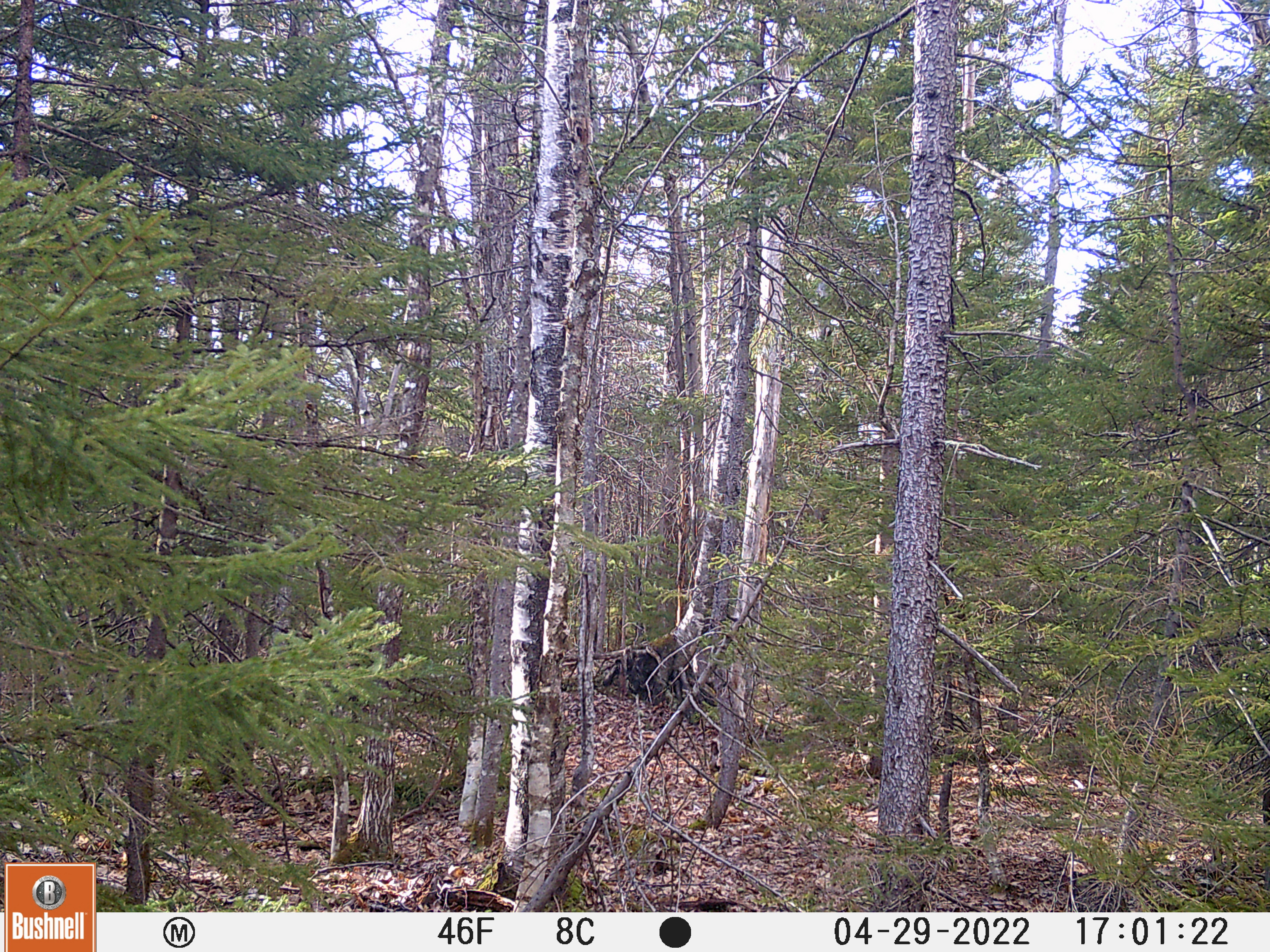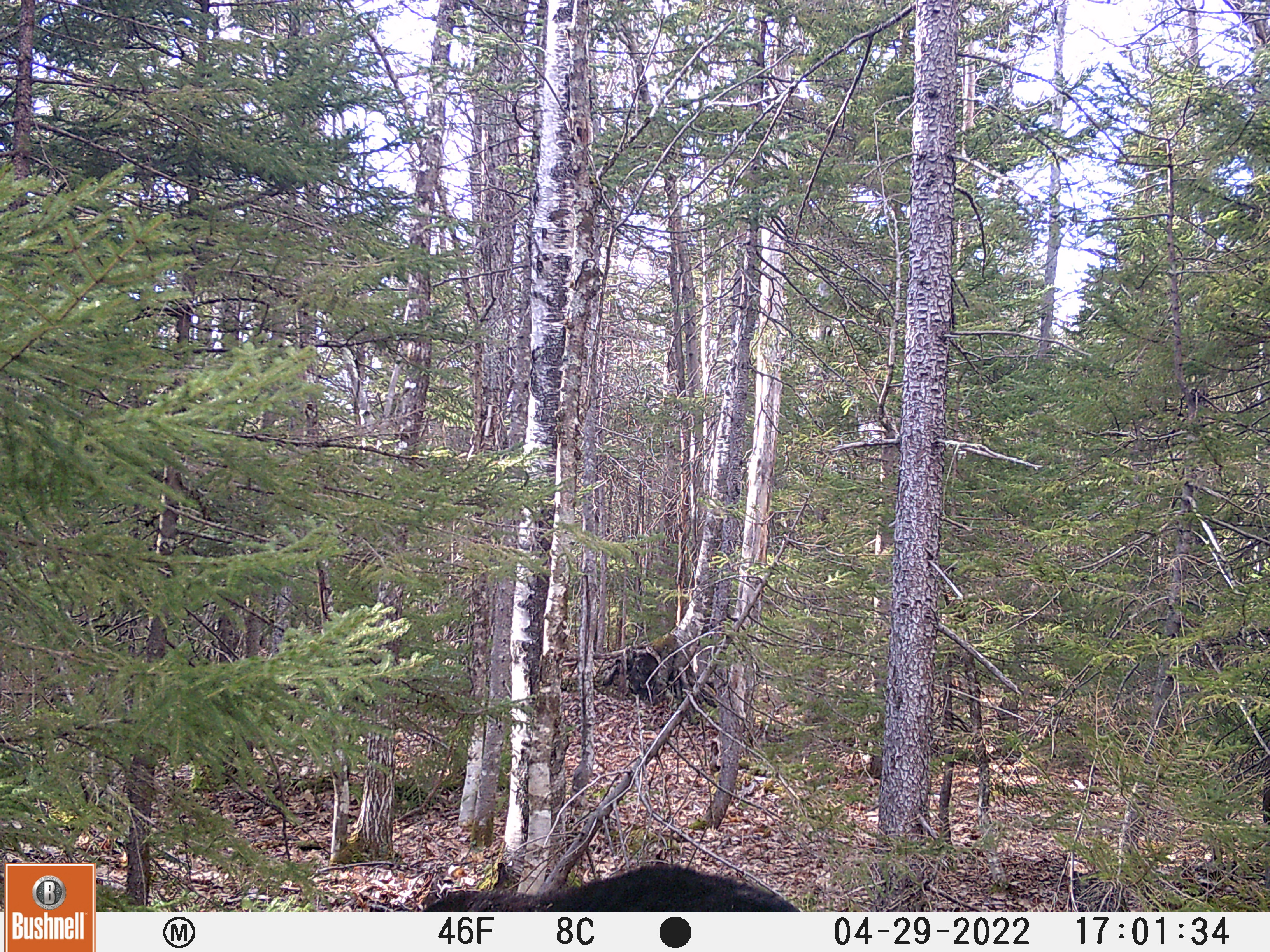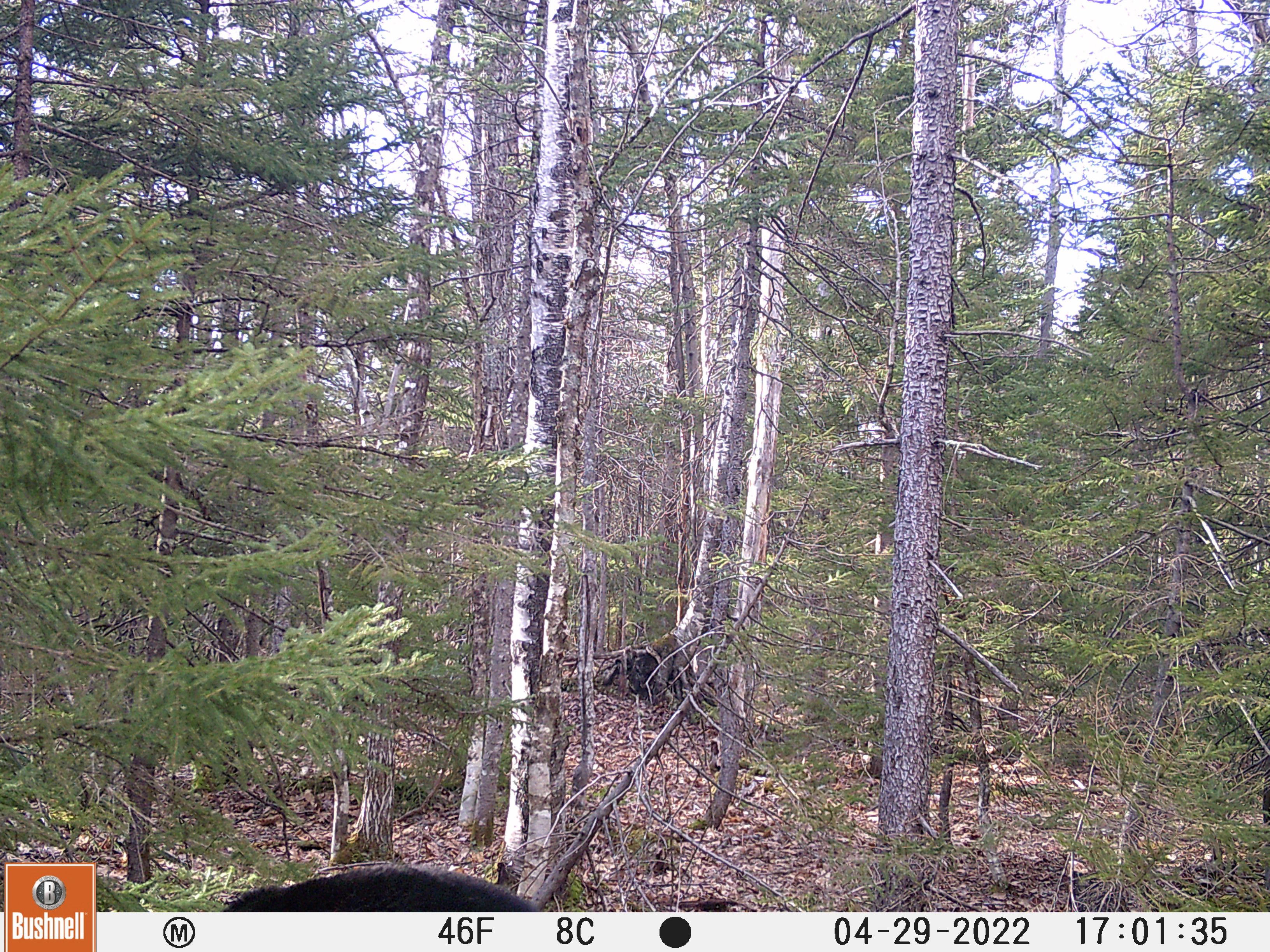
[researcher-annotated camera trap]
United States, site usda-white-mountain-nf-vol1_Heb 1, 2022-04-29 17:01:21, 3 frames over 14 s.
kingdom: Animalia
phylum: Chordata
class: Mammalia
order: Carnivora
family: Ursidae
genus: Ursus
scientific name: Ursus americanus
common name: black bear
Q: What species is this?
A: Black bear (Ursus americanus).